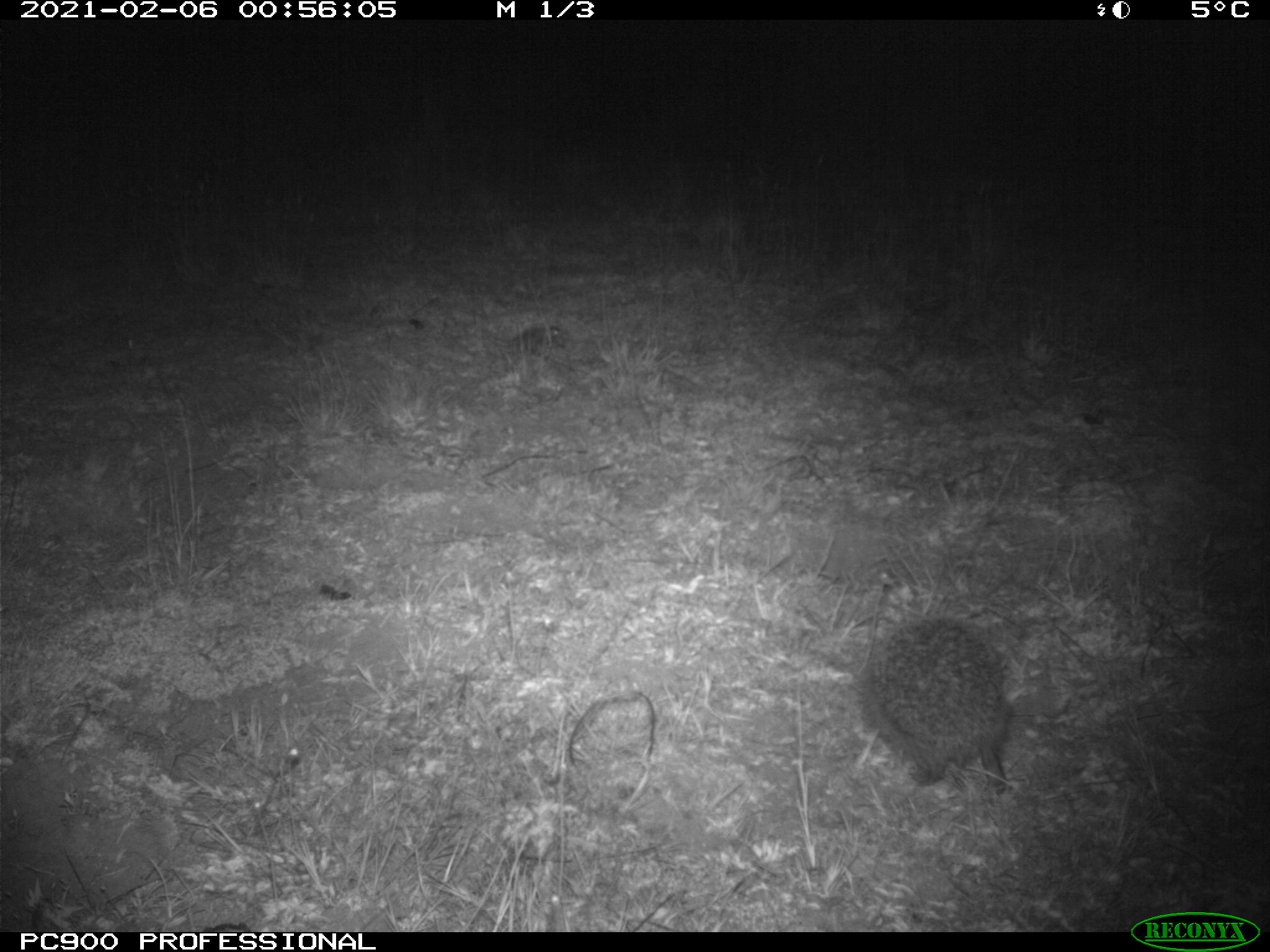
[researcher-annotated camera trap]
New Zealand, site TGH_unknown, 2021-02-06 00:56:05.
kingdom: Animalia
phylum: Chordata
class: Mammalia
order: Eulipotyphla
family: Erinaceidae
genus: Erinaceus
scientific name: Erinaceus europaeus europaeus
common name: european hedgehog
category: hedgehog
Hedgehog (european hedgehog) (Erinaceus europaeus europaeus).